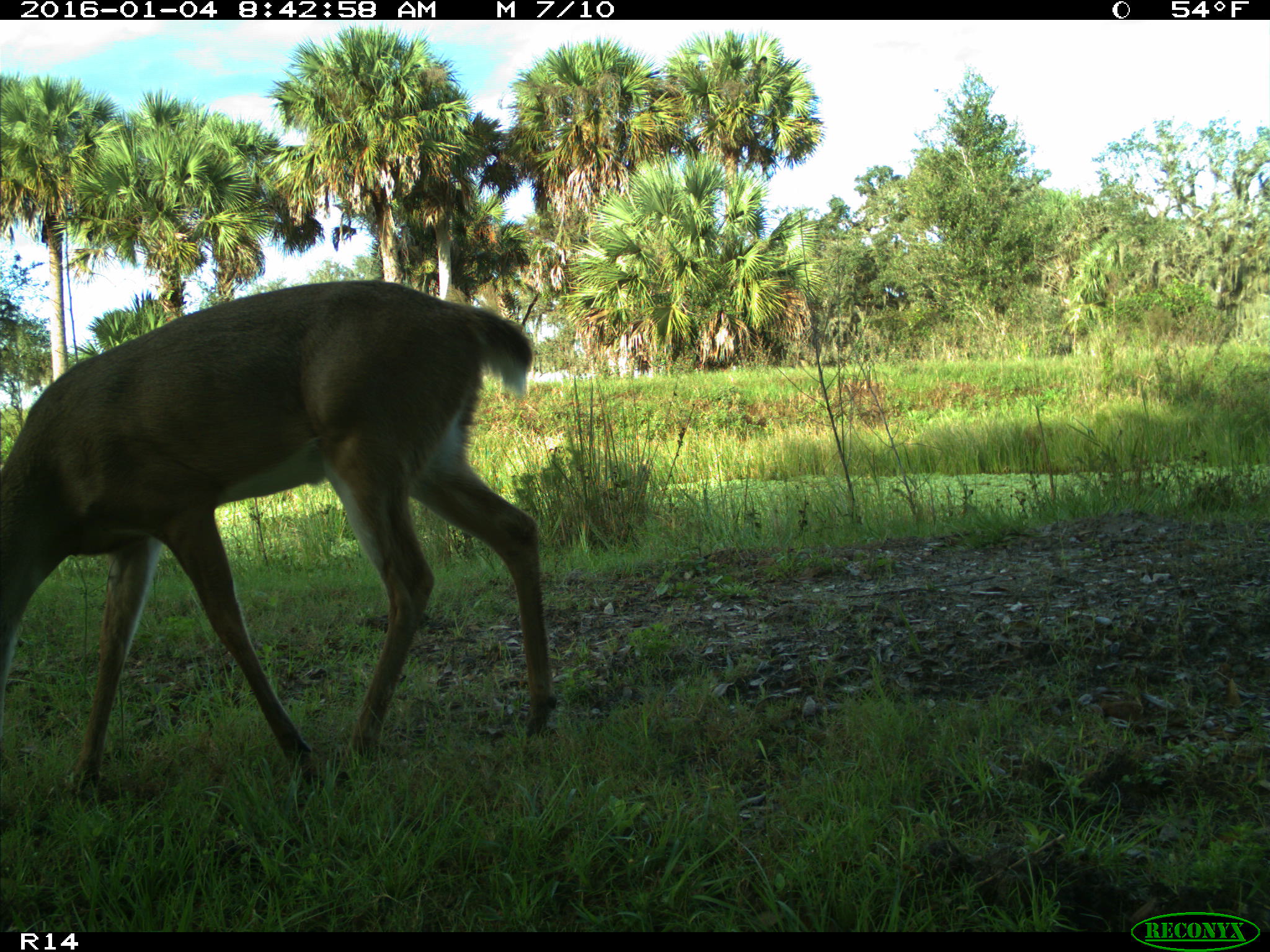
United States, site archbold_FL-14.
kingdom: Animalia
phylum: Chordata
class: Mammalia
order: Artiodactyla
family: Cervidae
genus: Odocoileus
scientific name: Odocoileus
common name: deer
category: unidentified deer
Unidentified deer (deer) (Odocoileus).